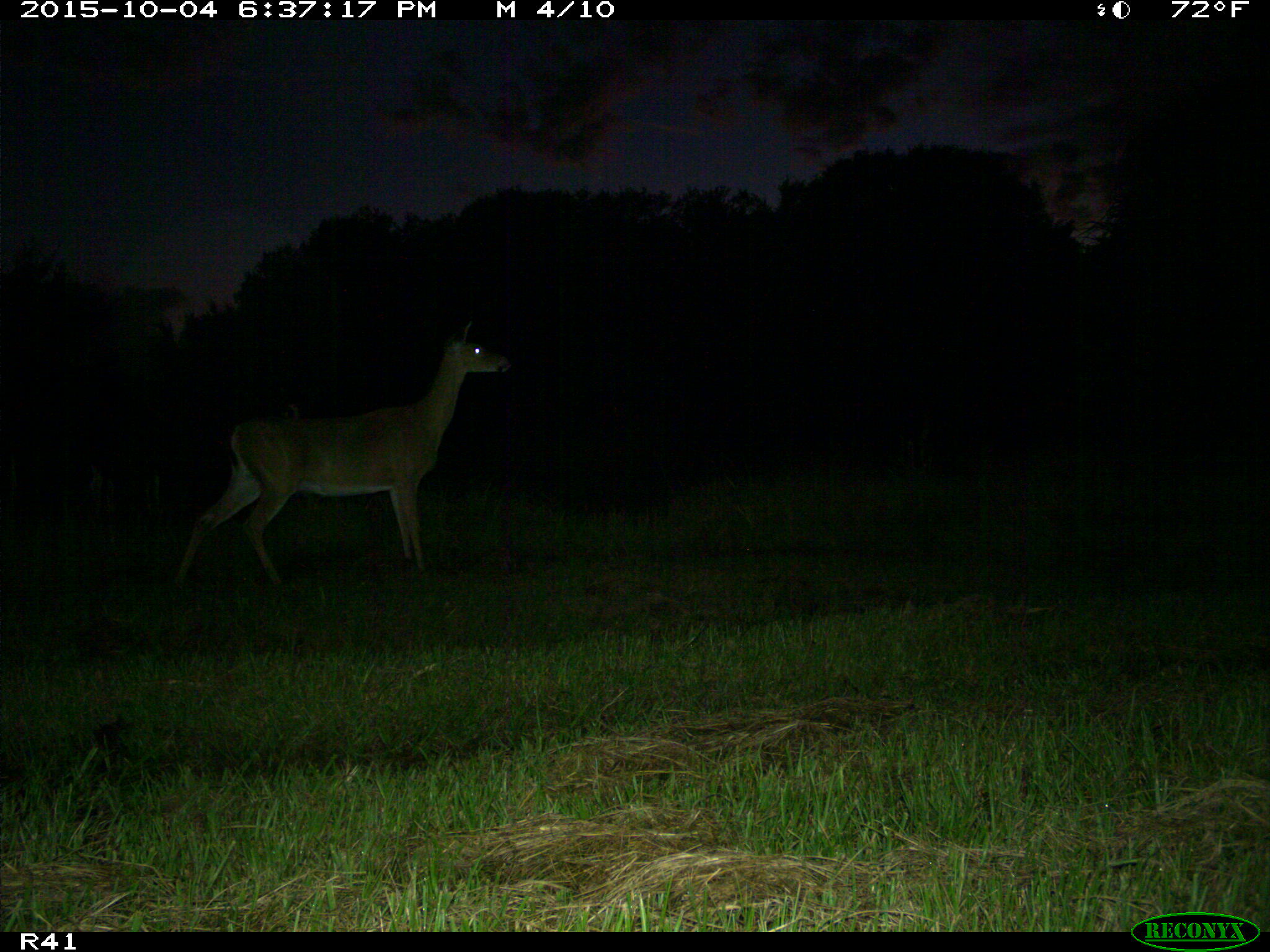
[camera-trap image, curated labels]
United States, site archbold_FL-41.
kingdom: Animalia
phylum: Chordata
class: Mammalia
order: Artiodactyla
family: Cervidae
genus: Odocoileus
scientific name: Odocoileus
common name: deer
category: unidentified deer